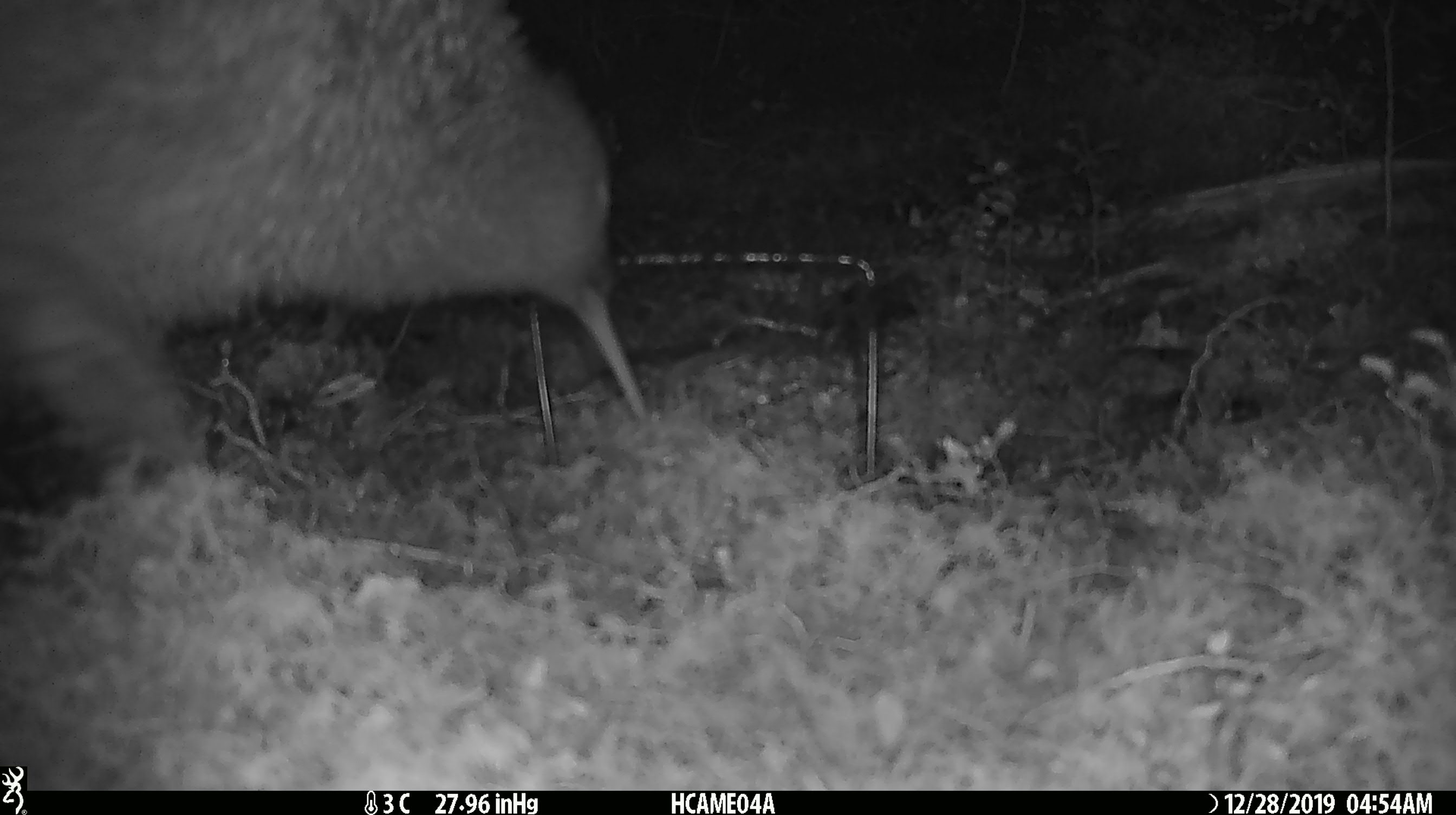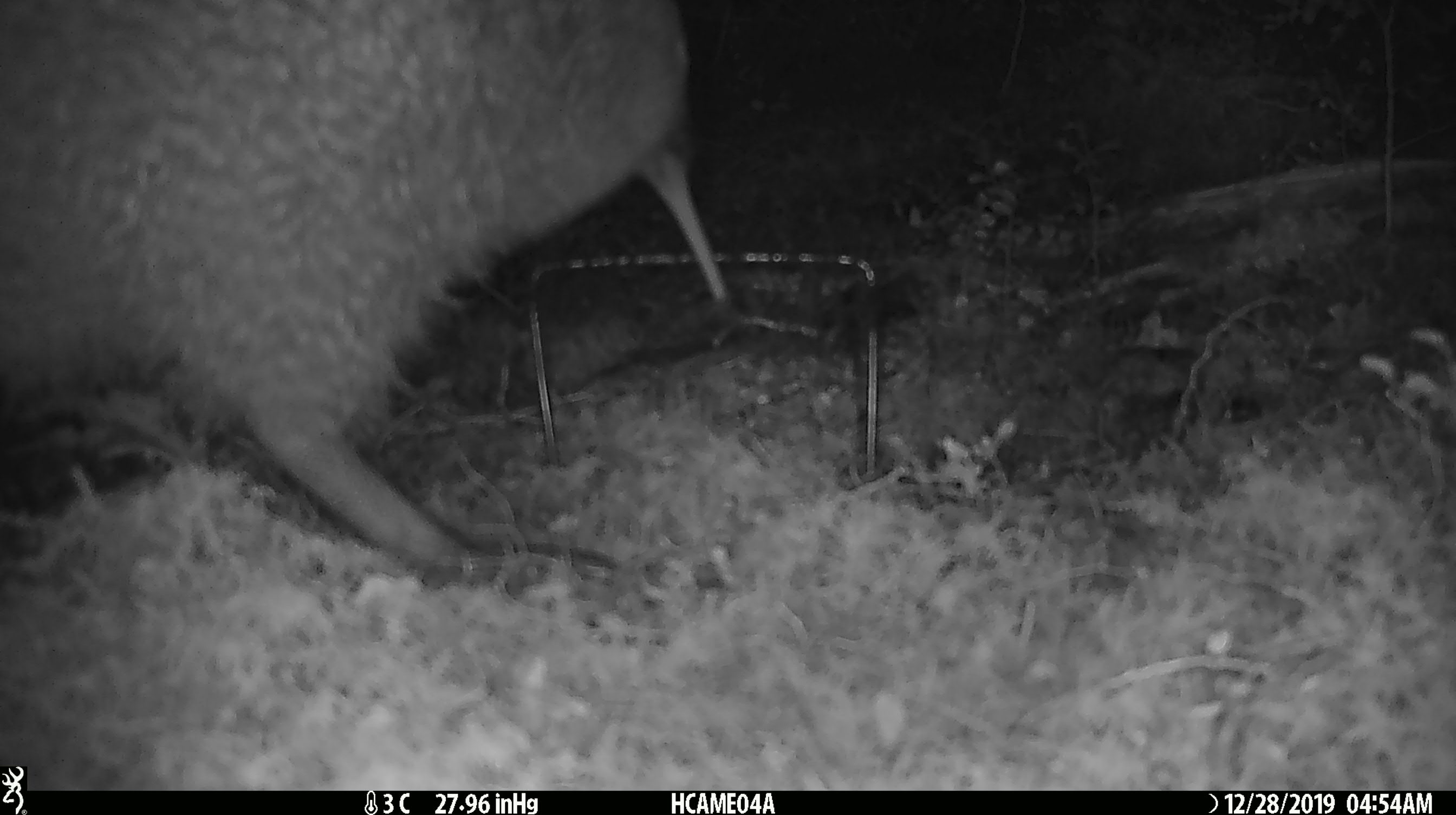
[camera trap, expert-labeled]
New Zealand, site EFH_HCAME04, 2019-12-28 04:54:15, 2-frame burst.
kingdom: Animalia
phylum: Chordata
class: Aves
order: Apterygiformes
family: Apterygidae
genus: Apteryx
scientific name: Apteryx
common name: kiwi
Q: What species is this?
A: Kiwi (Apteryx).